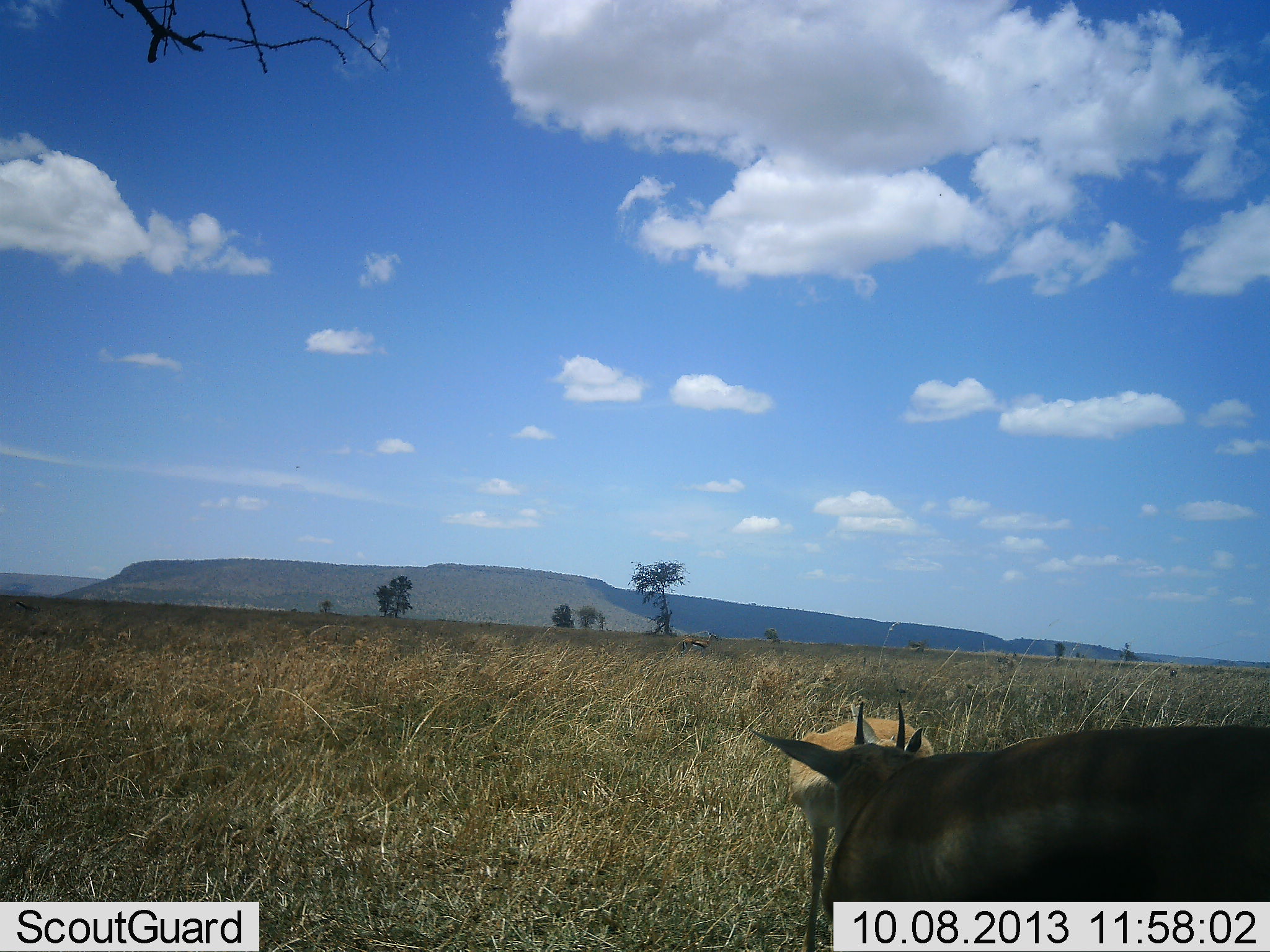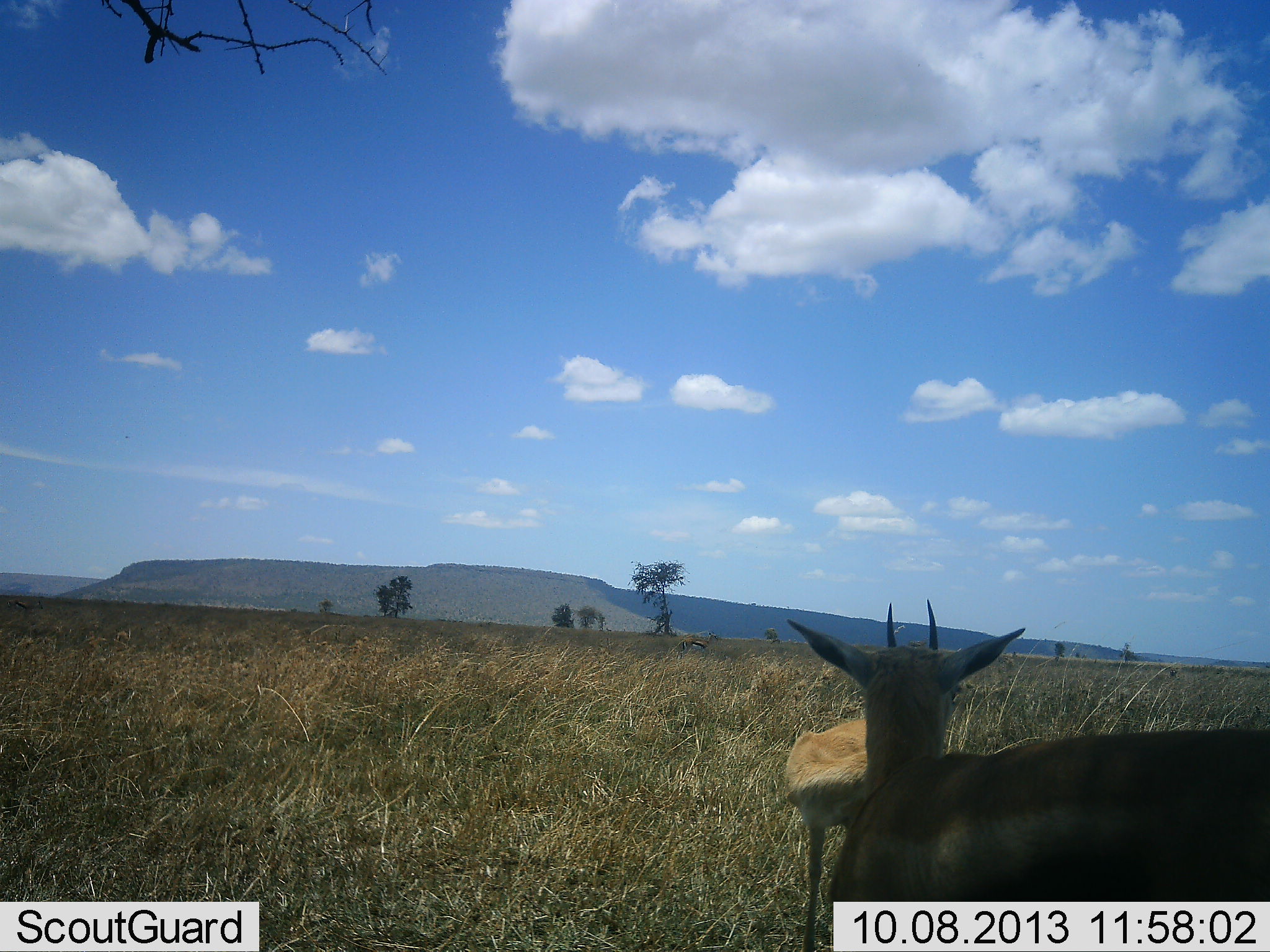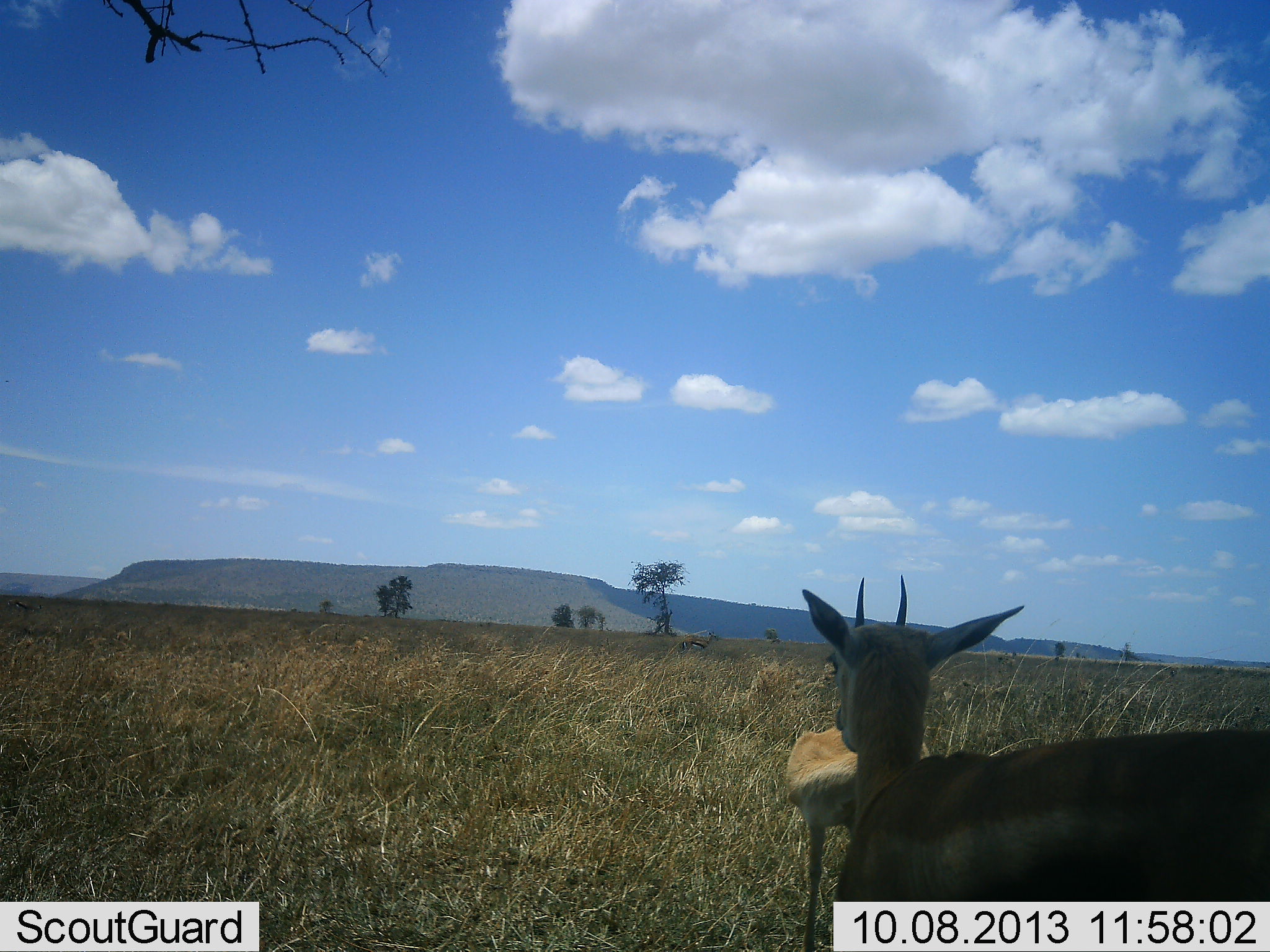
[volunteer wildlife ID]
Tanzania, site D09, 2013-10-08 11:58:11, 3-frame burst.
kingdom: Animalia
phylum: Chordata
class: Mammalia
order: Artiodactyla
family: Bovidae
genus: Eudorcas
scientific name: Eudorcas thomsonii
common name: thomson's gazelle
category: gazellethomsons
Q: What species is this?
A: Gazellethomsons (thomson's gazelle) (Eudorcas thomsonii).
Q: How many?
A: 2.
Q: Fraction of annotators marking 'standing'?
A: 78%.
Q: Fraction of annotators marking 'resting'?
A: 0%.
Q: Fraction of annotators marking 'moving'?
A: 11%.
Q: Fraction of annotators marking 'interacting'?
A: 0%.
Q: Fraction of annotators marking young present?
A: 6%.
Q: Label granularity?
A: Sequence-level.